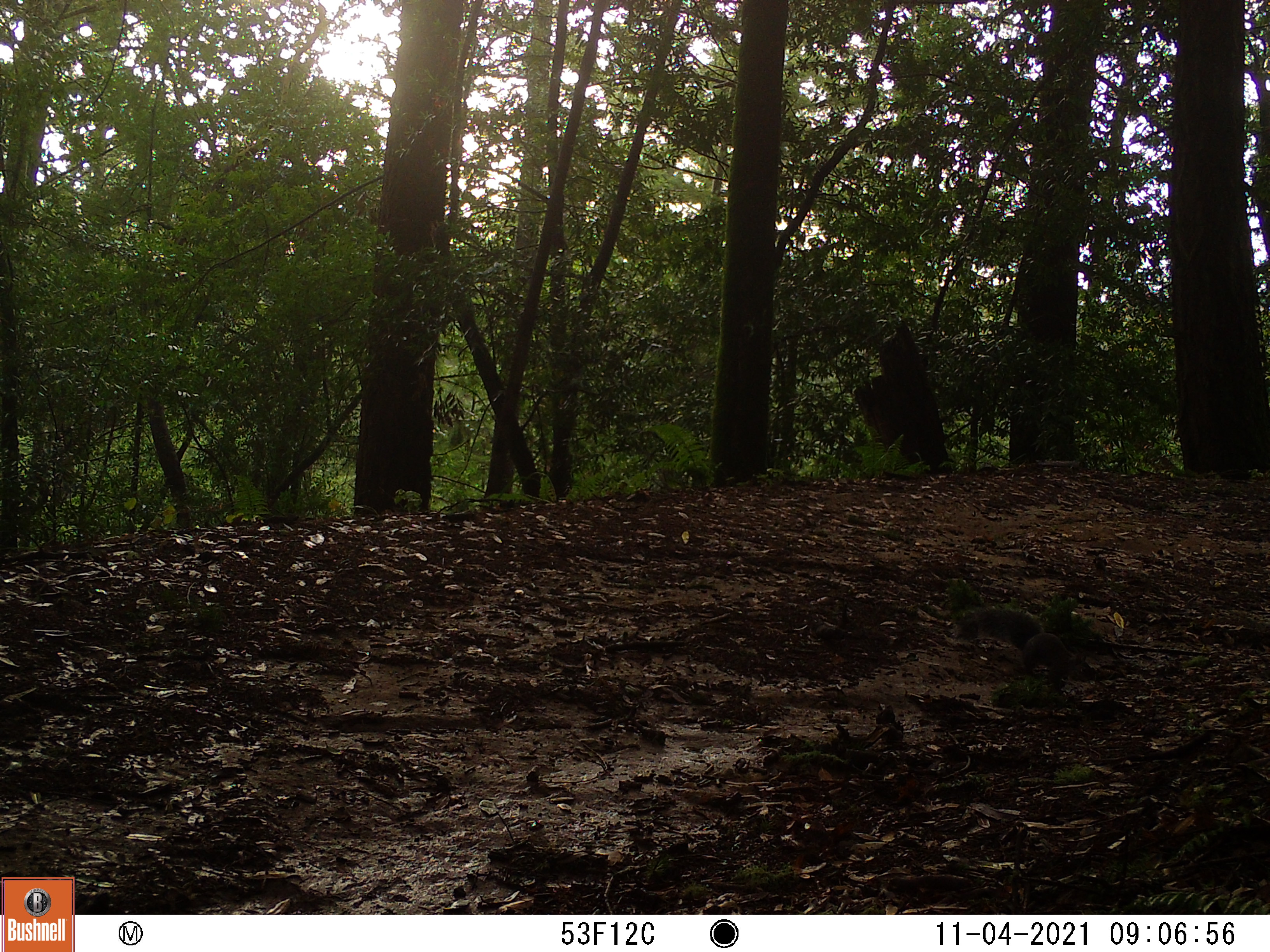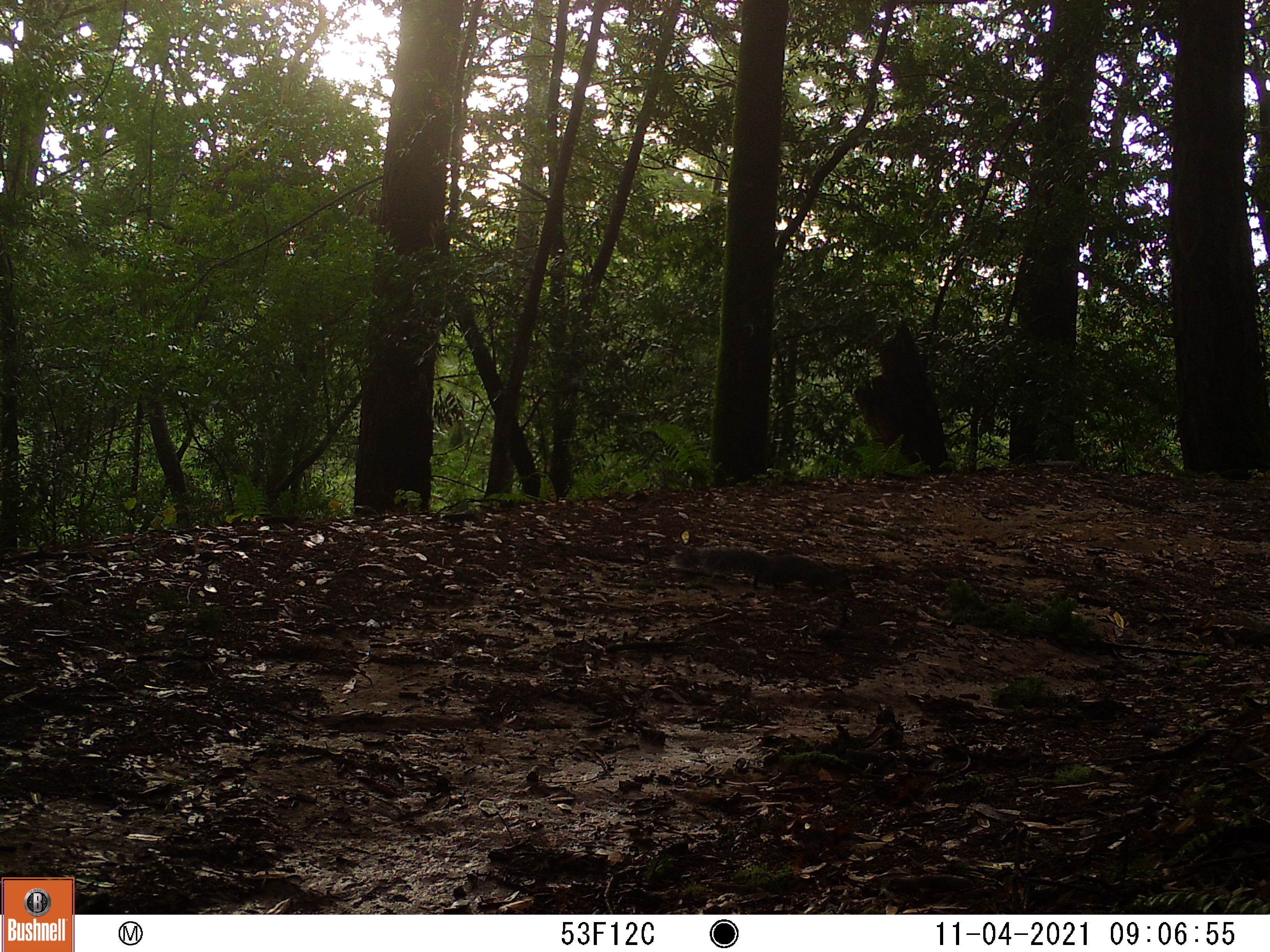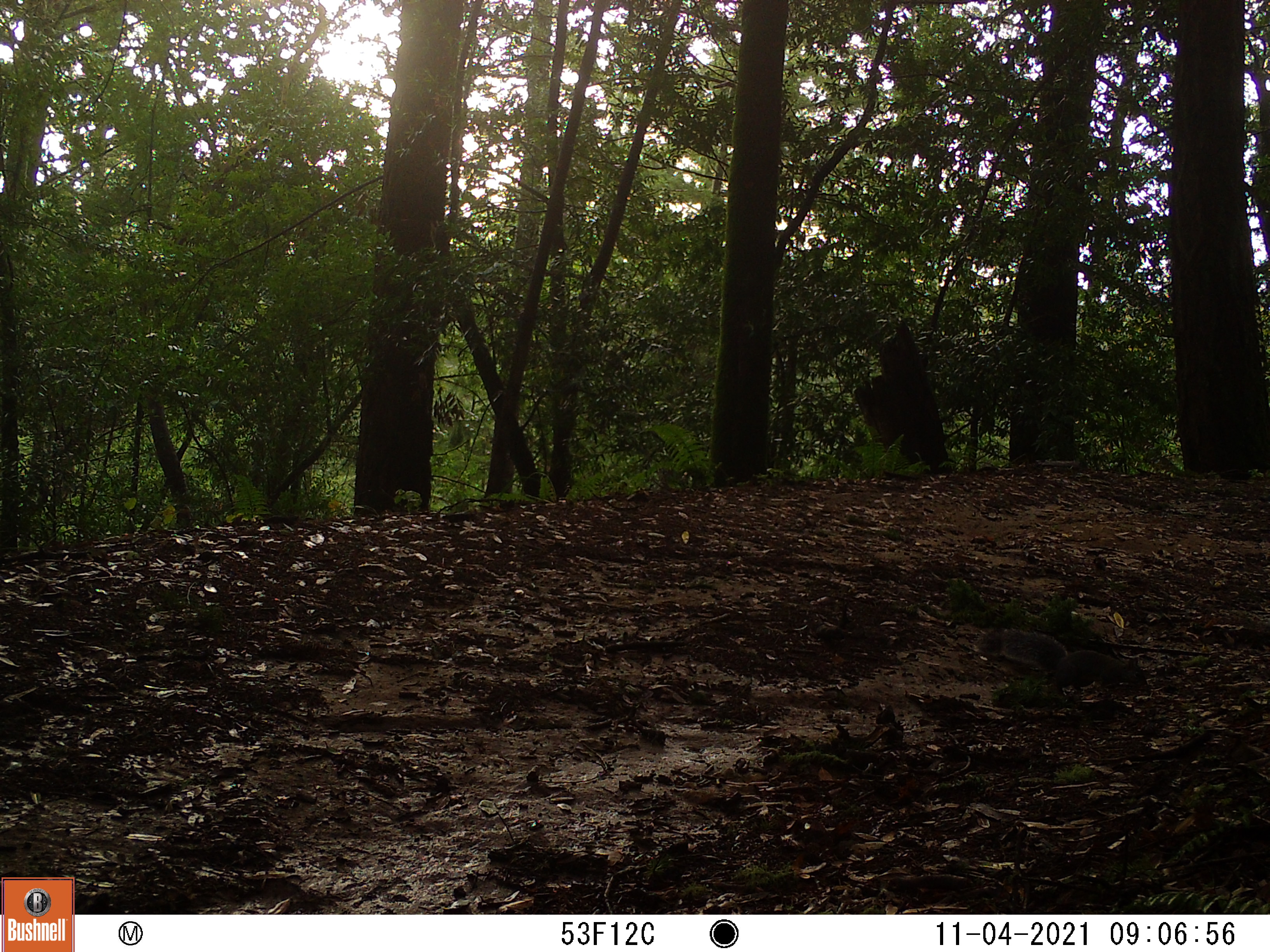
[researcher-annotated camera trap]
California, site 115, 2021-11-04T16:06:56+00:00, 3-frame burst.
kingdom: Animalia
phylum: Chordata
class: Mammalia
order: Rodentia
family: Sciuridae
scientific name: Sciuridae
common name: squirrel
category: unknown squirrel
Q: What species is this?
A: Unknown squirrel (squirrel) (Sciuridae).